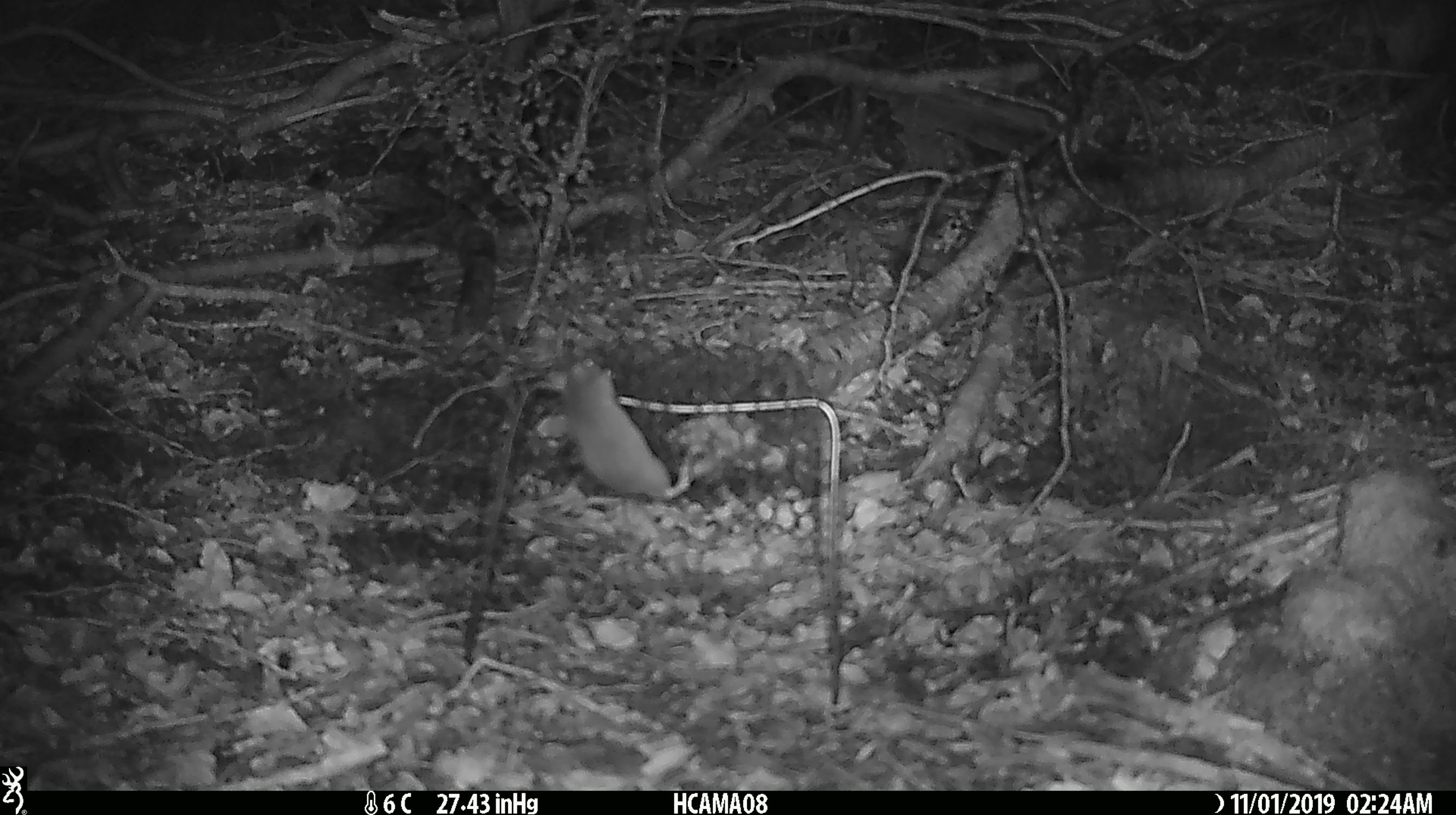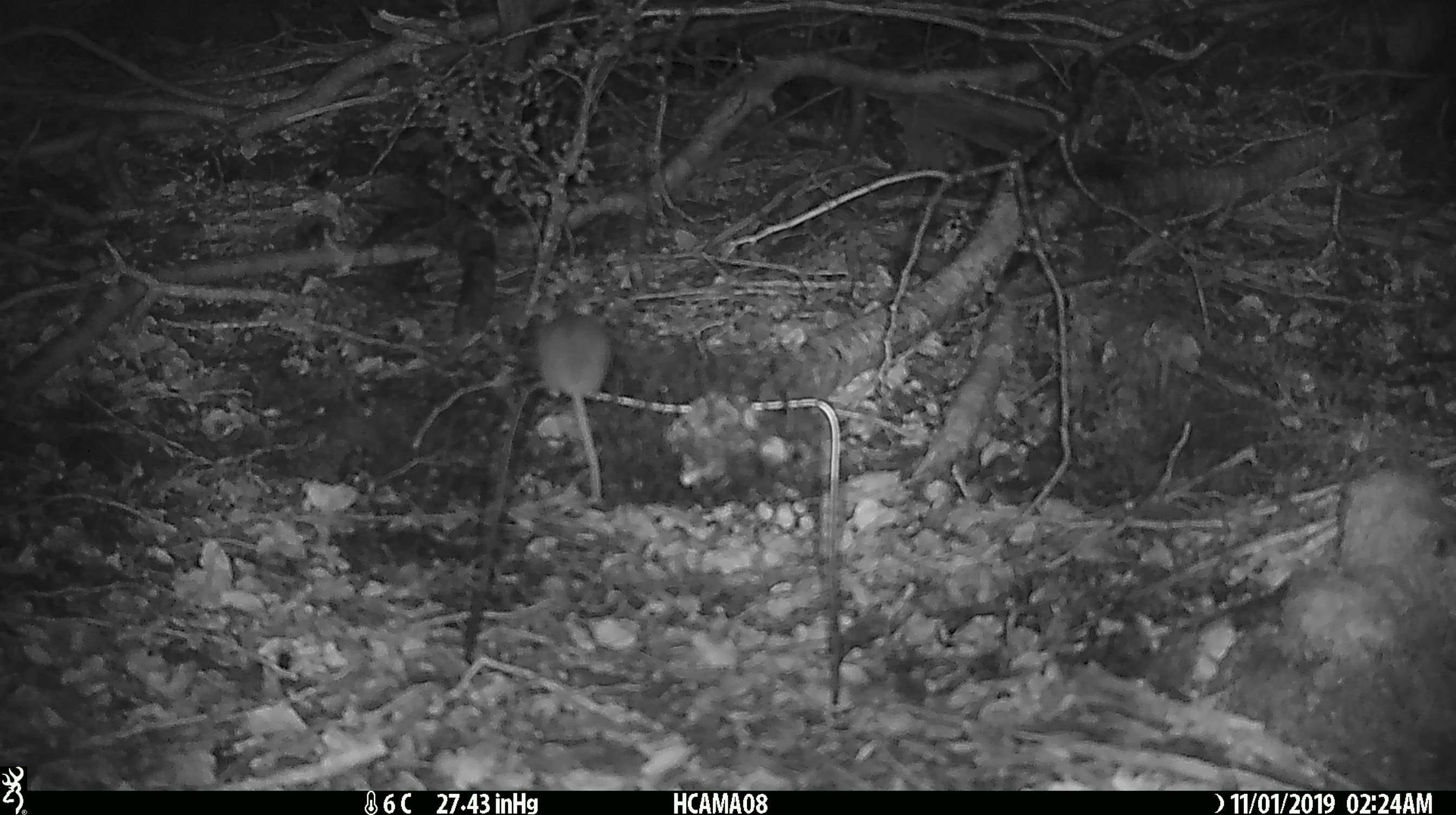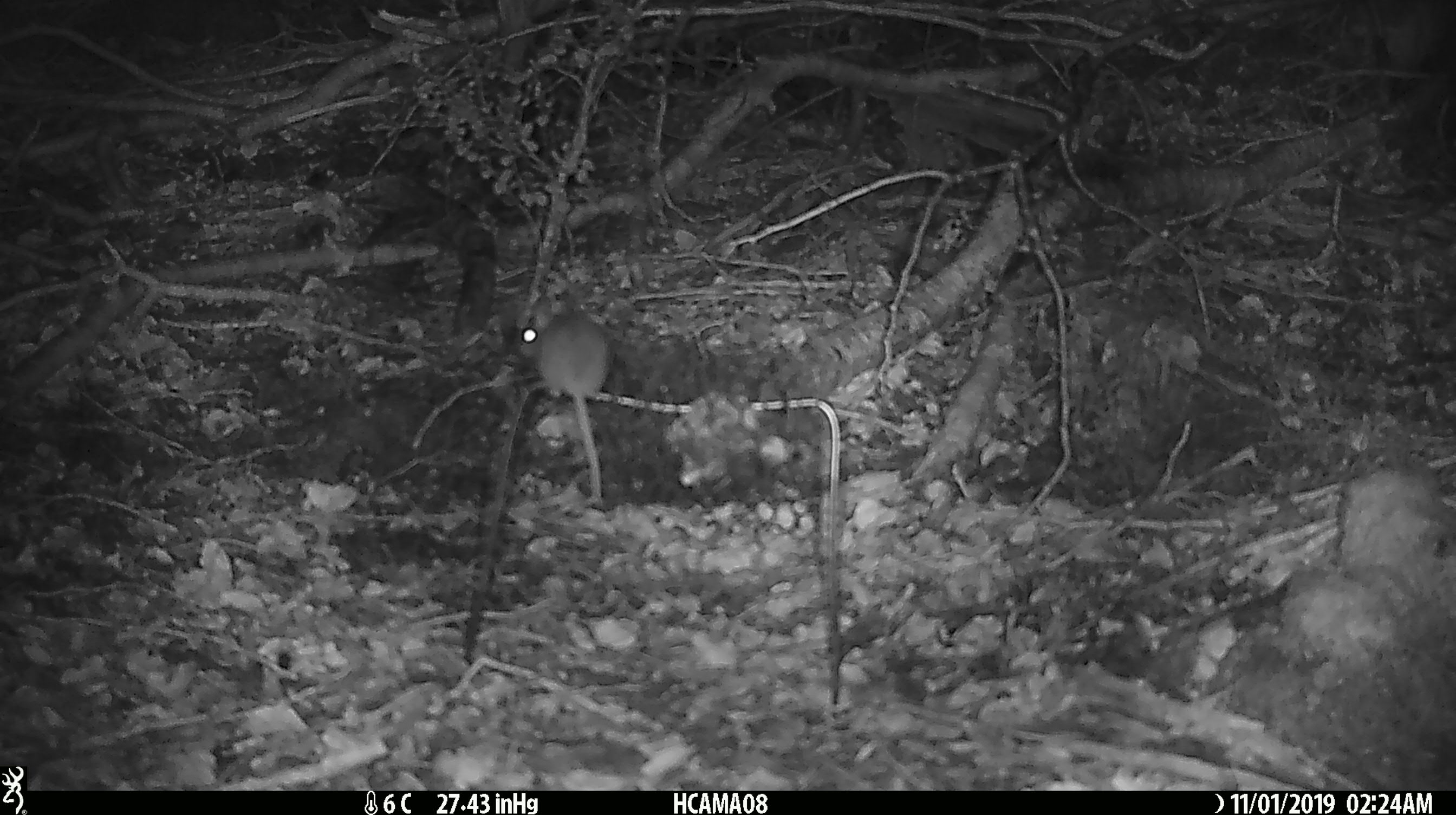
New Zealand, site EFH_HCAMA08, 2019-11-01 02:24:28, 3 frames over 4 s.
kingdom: Animalia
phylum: Chordata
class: Mammalia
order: Rodentia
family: Muridae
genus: Mus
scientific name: Mus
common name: mouse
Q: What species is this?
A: Mouse (Mus).